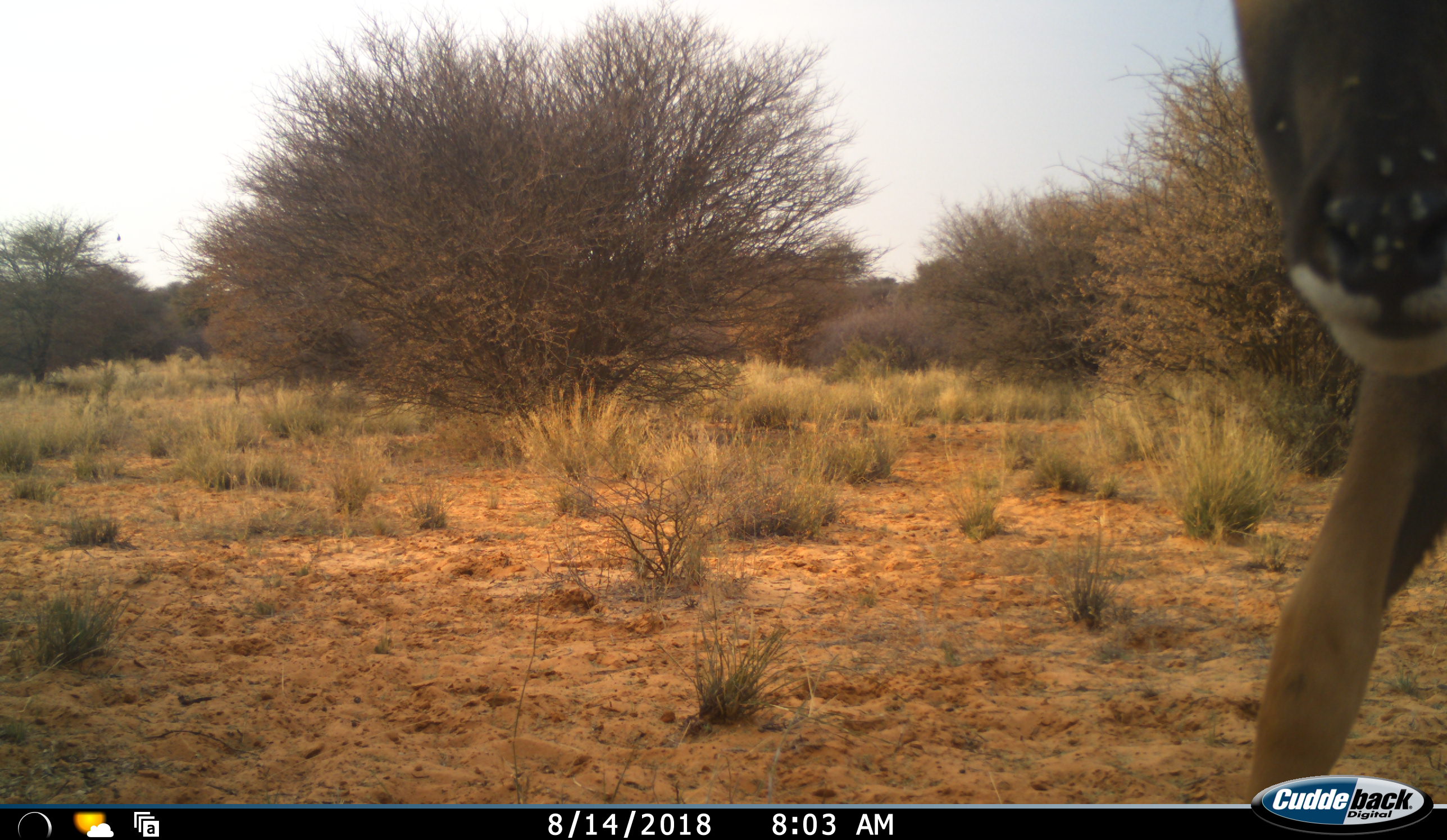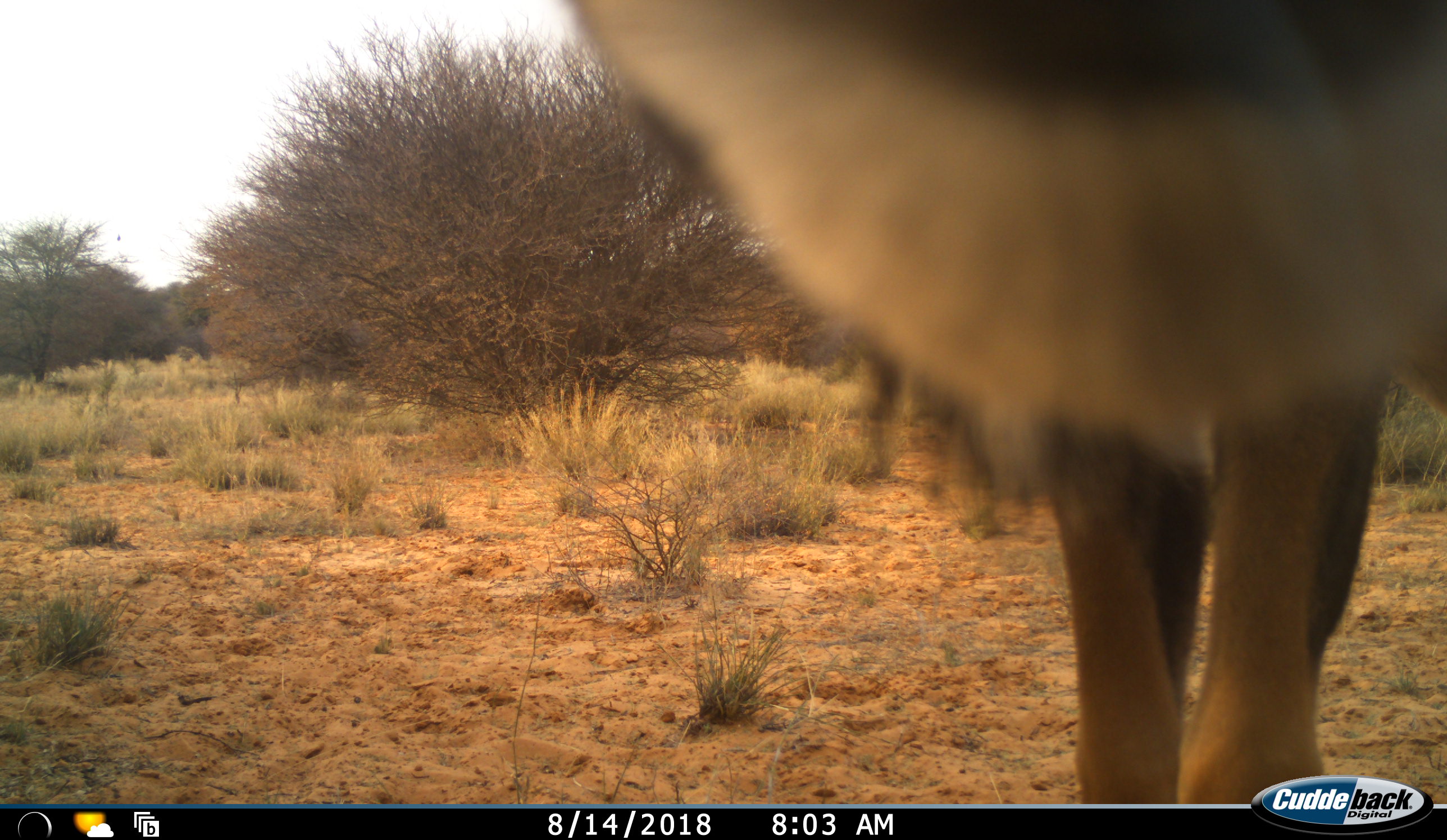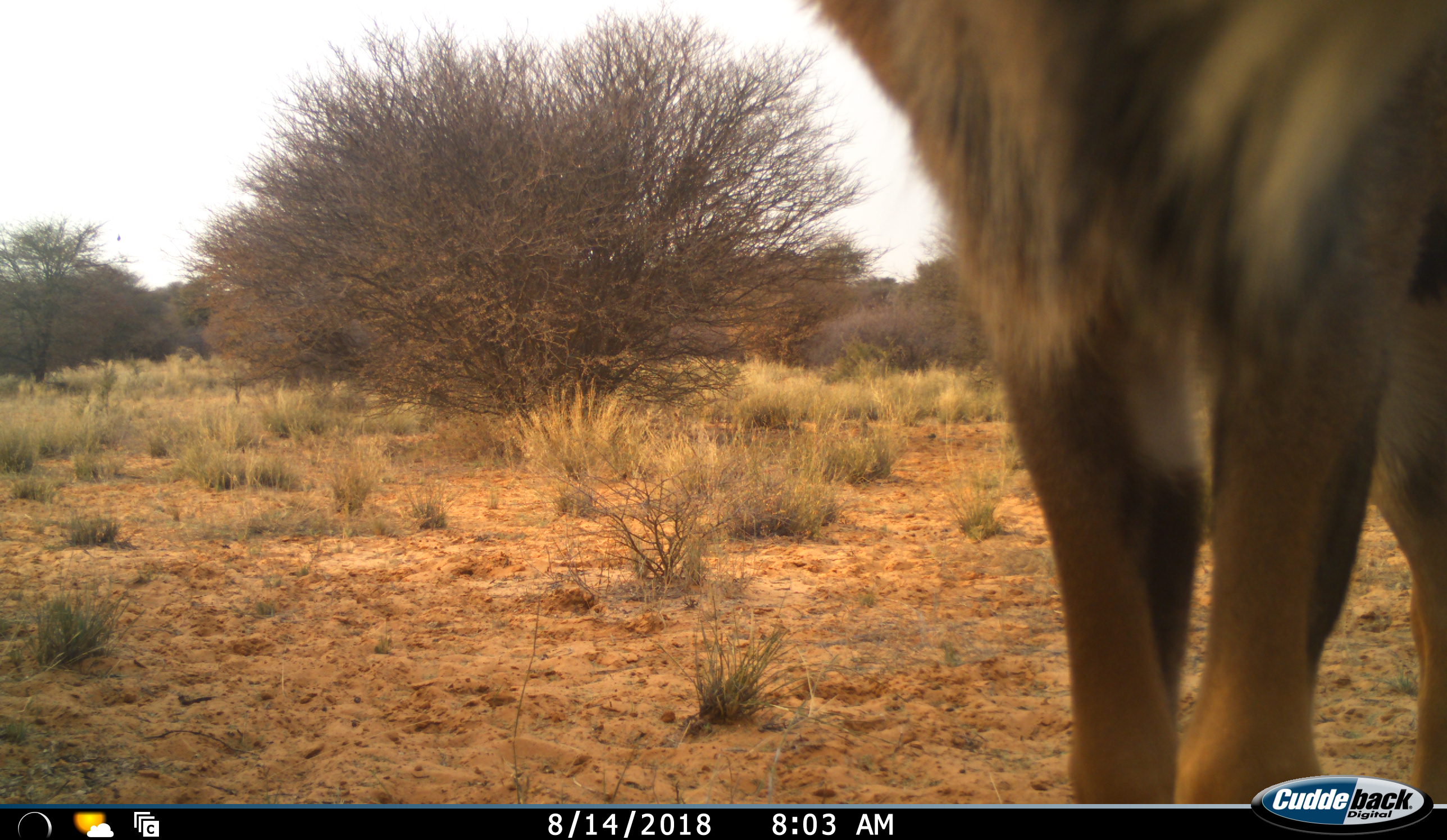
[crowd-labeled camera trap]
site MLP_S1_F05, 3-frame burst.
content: unidentified animal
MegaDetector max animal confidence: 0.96